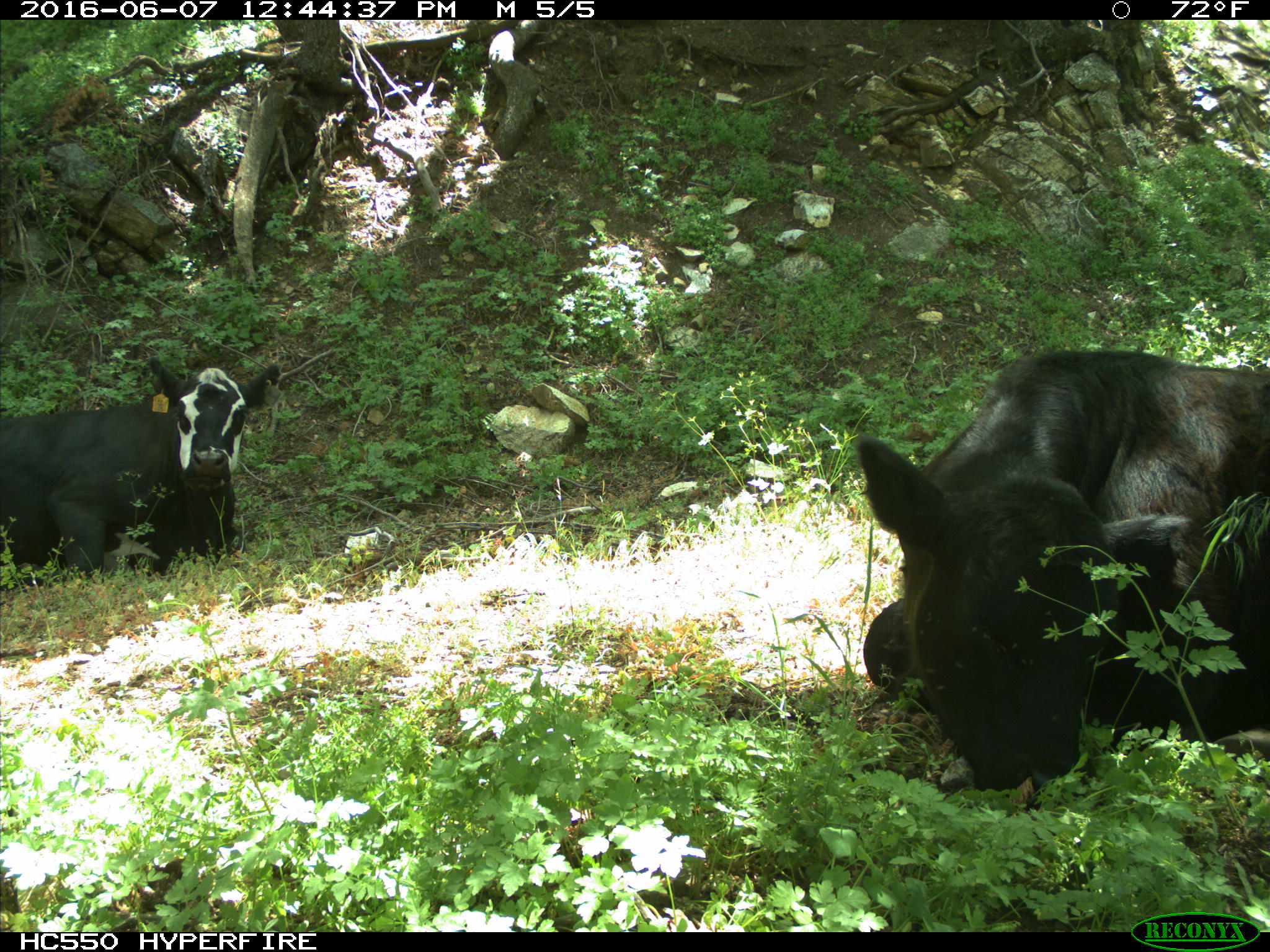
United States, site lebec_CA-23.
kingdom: Animalia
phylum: Chordata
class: Mammalia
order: Artiodactyla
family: Bovidae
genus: Bos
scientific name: Bos taurus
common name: domestic cow